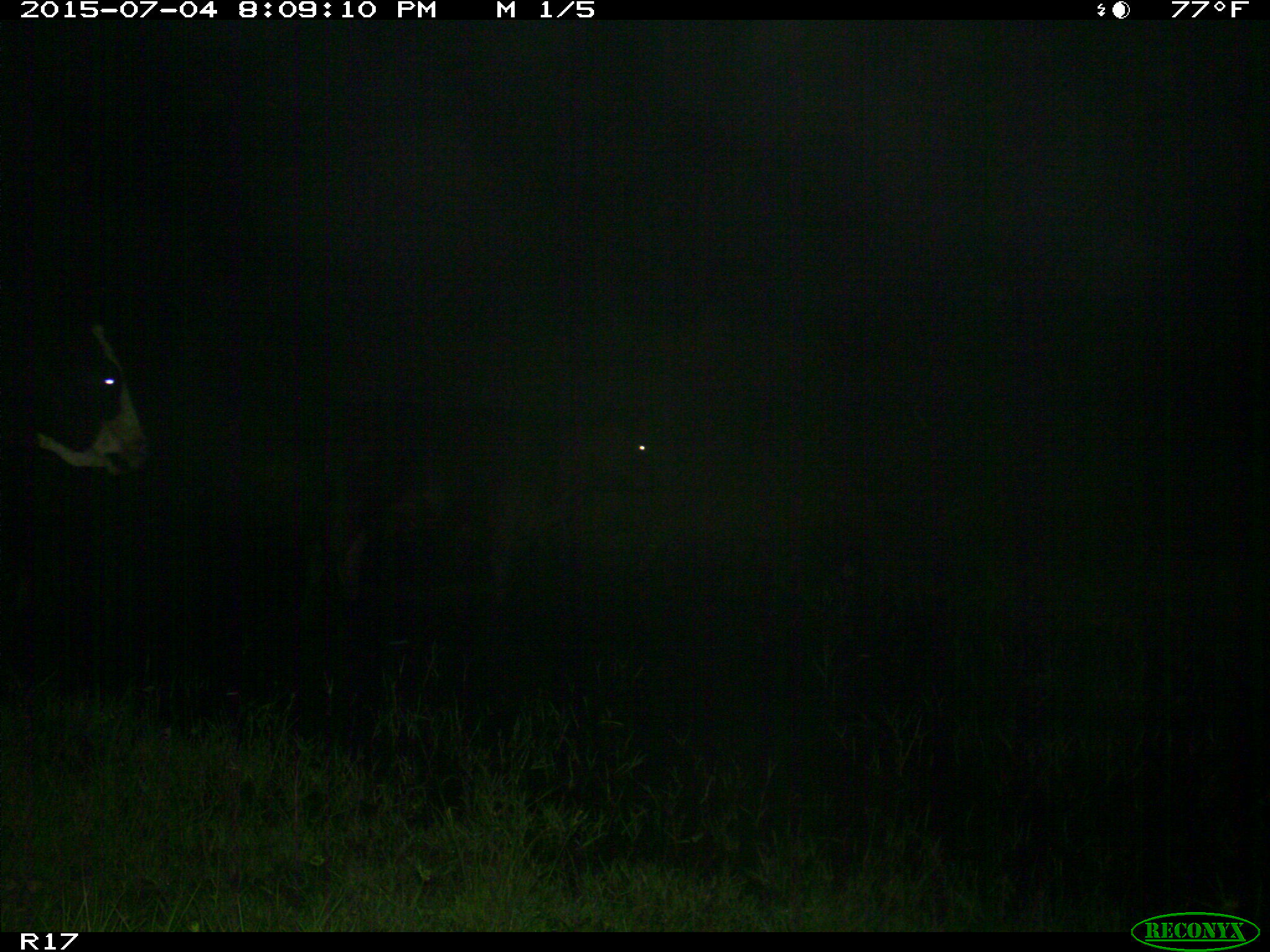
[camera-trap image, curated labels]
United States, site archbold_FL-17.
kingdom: Animalia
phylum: Chordata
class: Mammalia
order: Artiodactyla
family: Bovidae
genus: Bos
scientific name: Bos taurus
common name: domestic cow